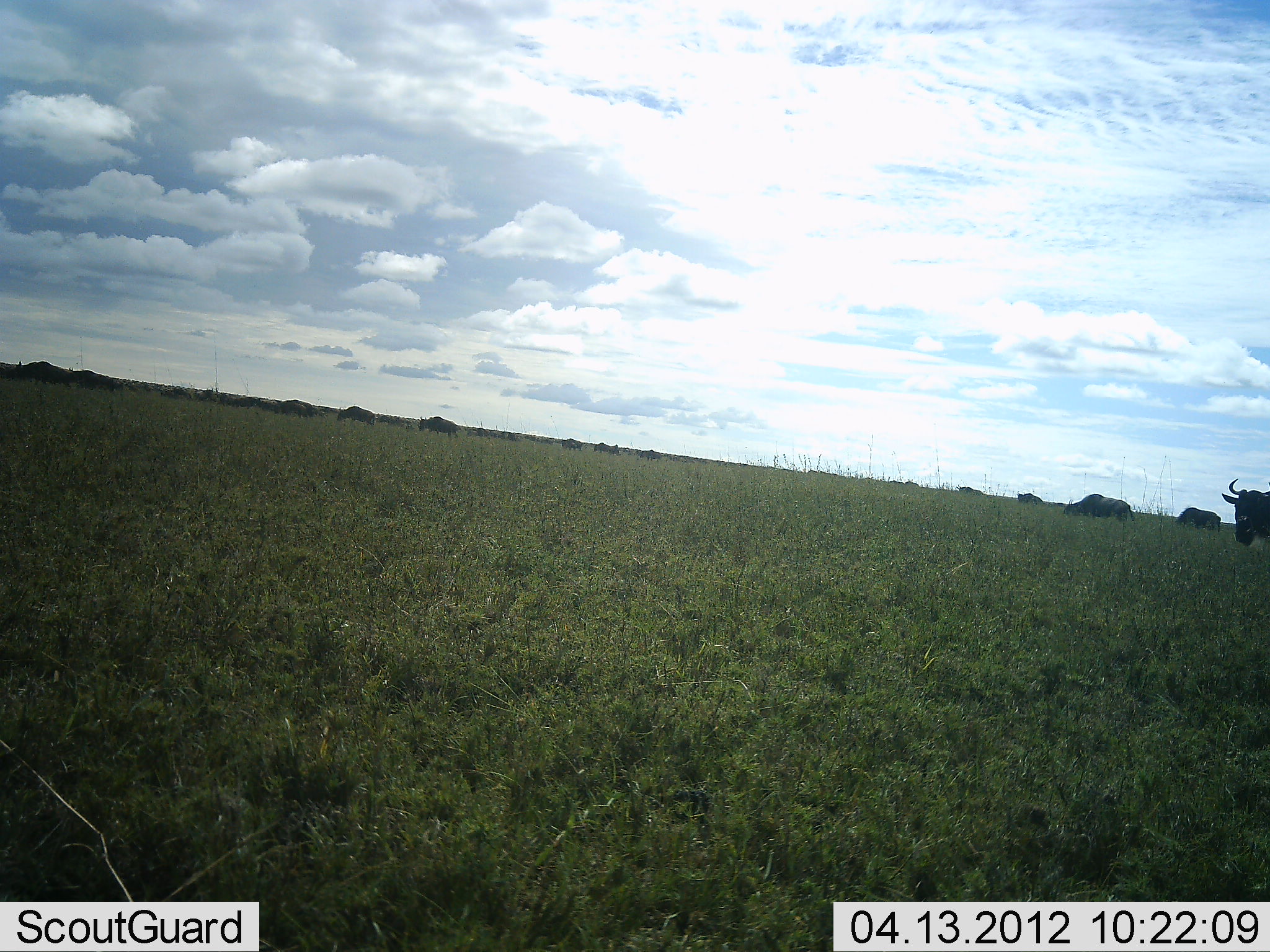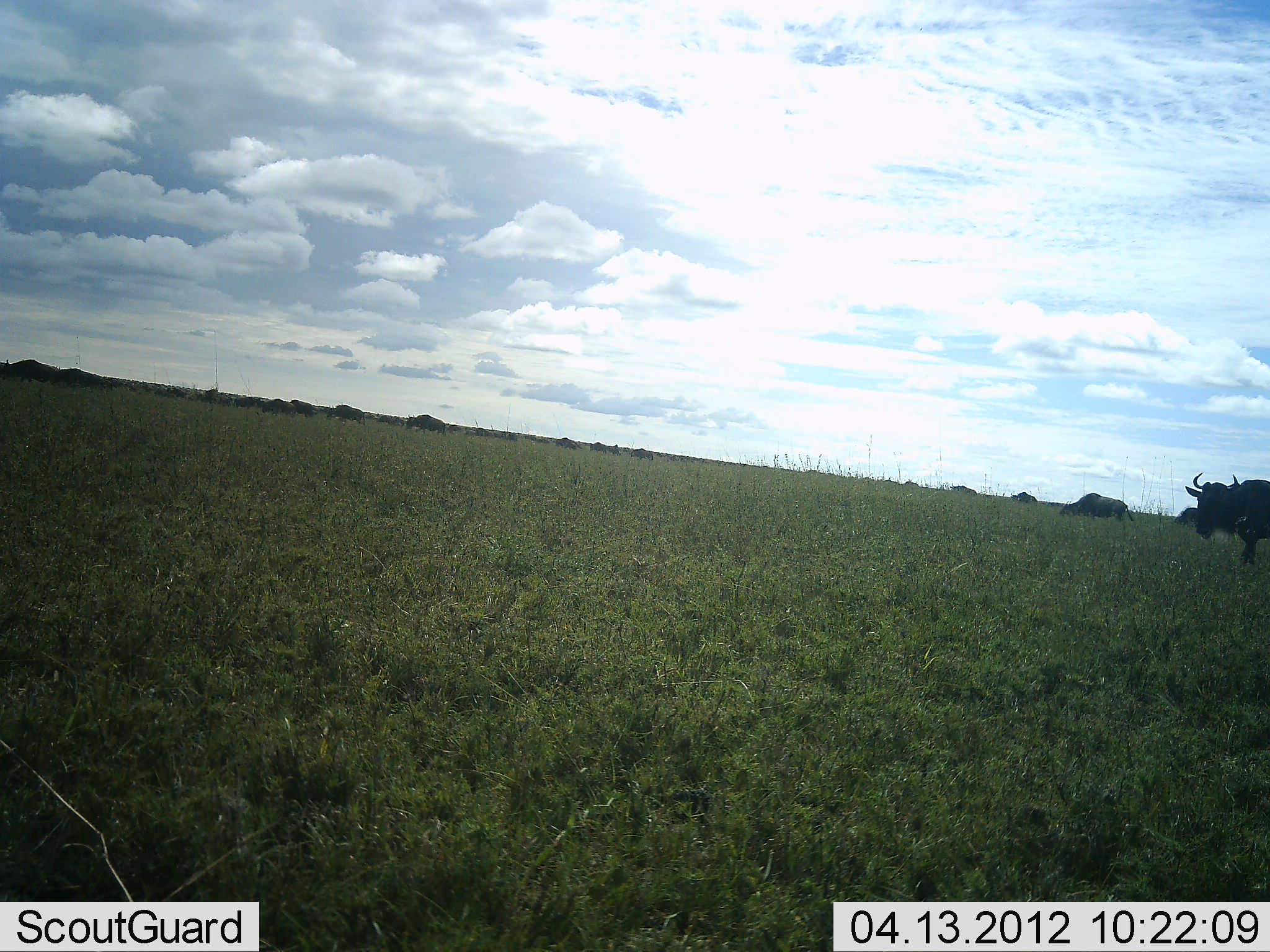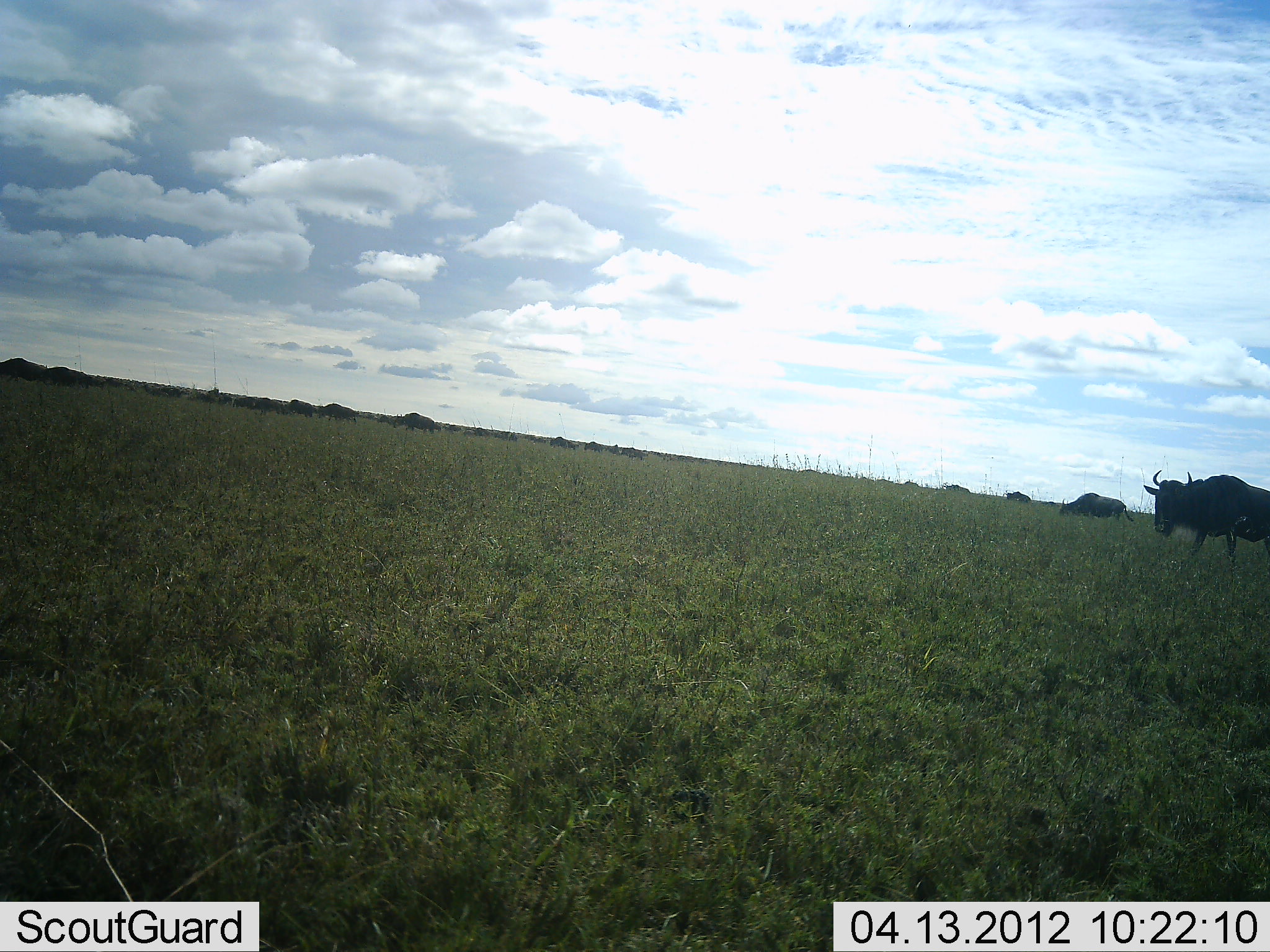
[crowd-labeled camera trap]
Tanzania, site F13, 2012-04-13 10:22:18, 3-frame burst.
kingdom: Animalia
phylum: Chordata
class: Mammalia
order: Artiodactyla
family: Bovidae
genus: Connochaetes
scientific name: Connochaetes taurinus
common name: blue wildebeest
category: wildebeest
Wildebeest (blue wildebeest) (Connochaetes taurinus), count 11-50. Behavior (volunteer vote fractions): standing 13%, resting 4%, moving 91%, interacting 4%. Young present (vote fraction): 0%. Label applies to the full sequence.